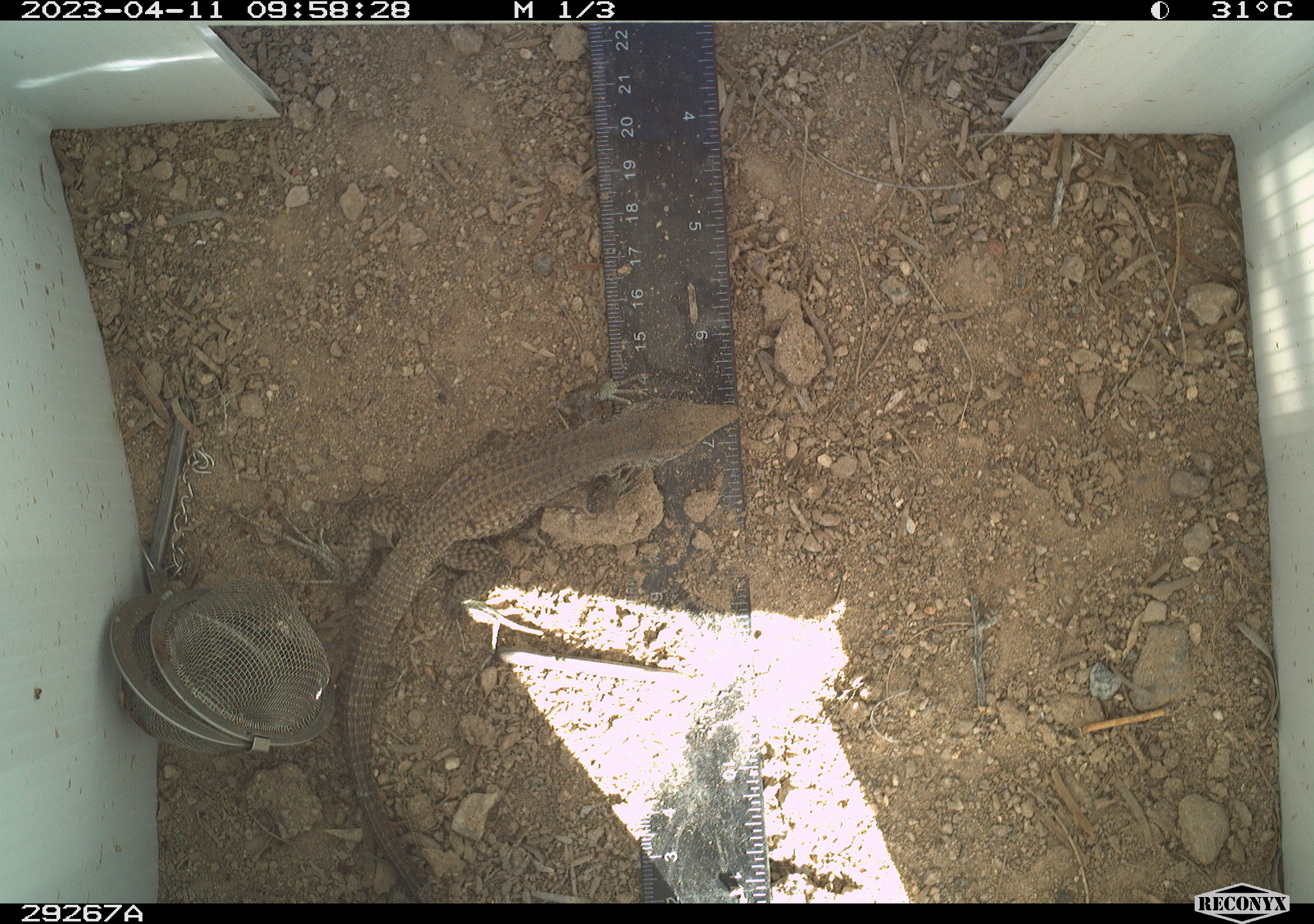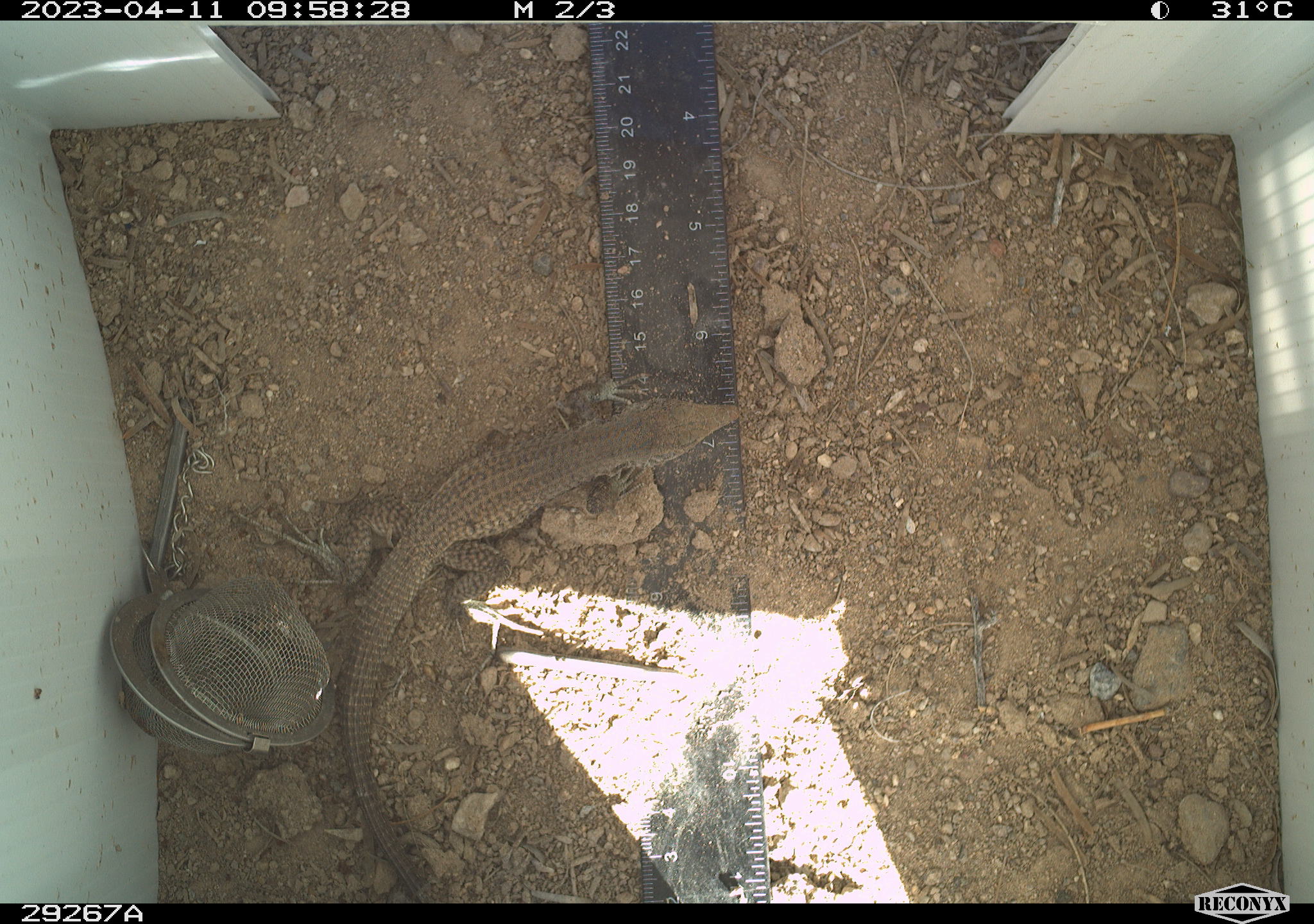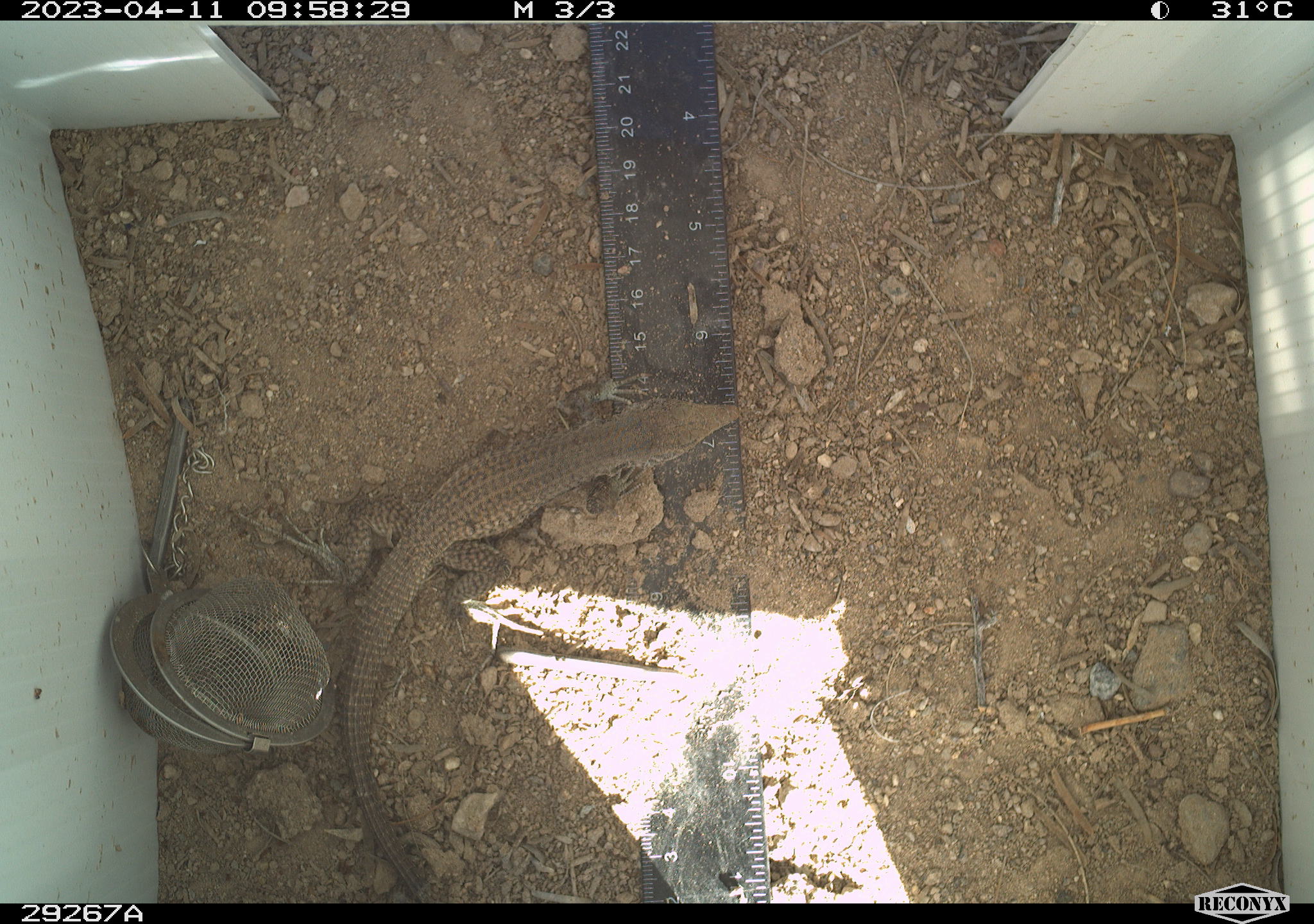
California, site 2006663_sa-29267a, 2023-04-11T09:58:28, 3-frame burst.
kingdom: Animalia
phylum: Chordata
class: Reptilia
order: Squamata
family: Teiidae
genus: Aspidoscelis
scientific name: Aspidoscelis tigris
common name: western whiptail